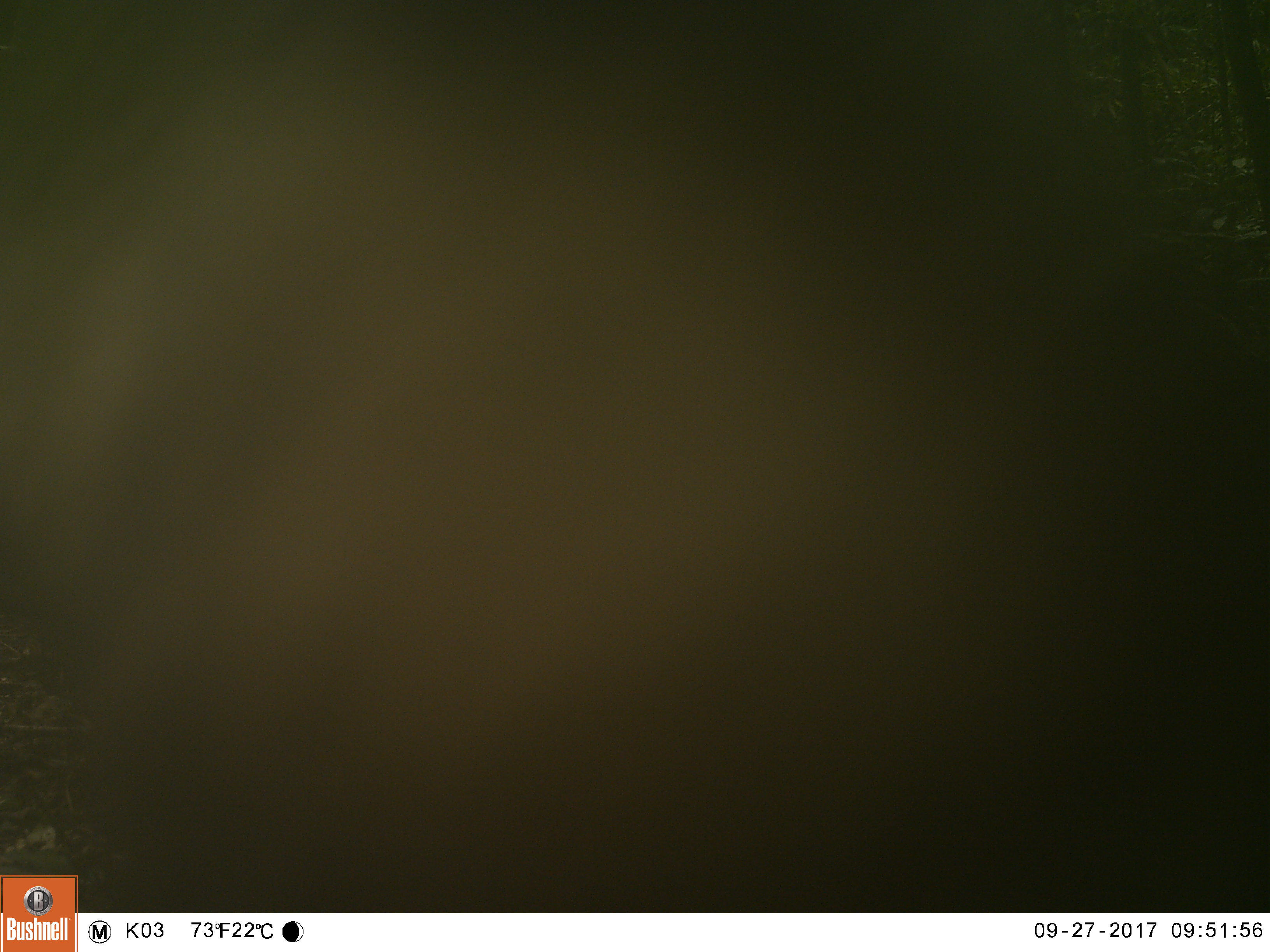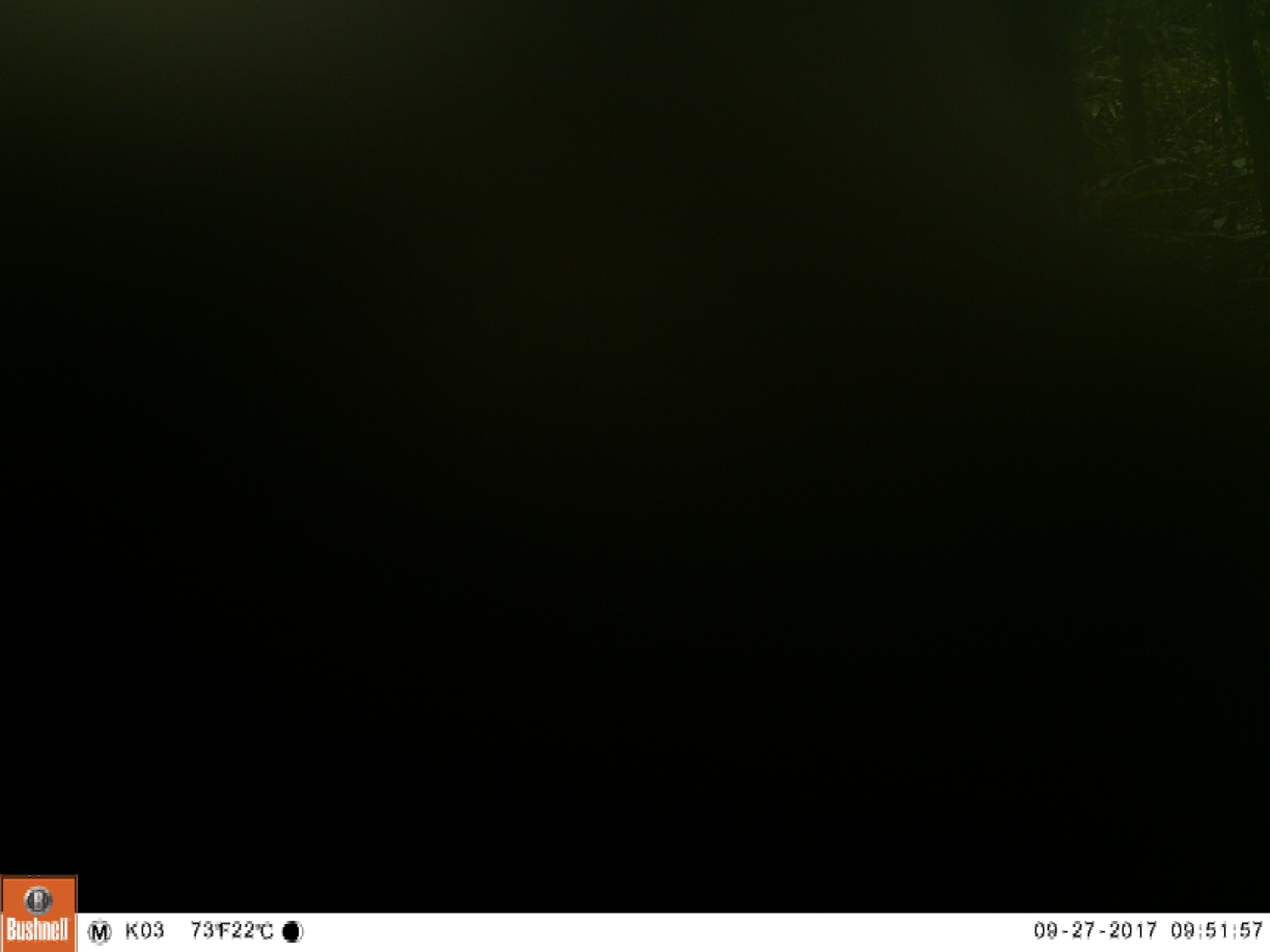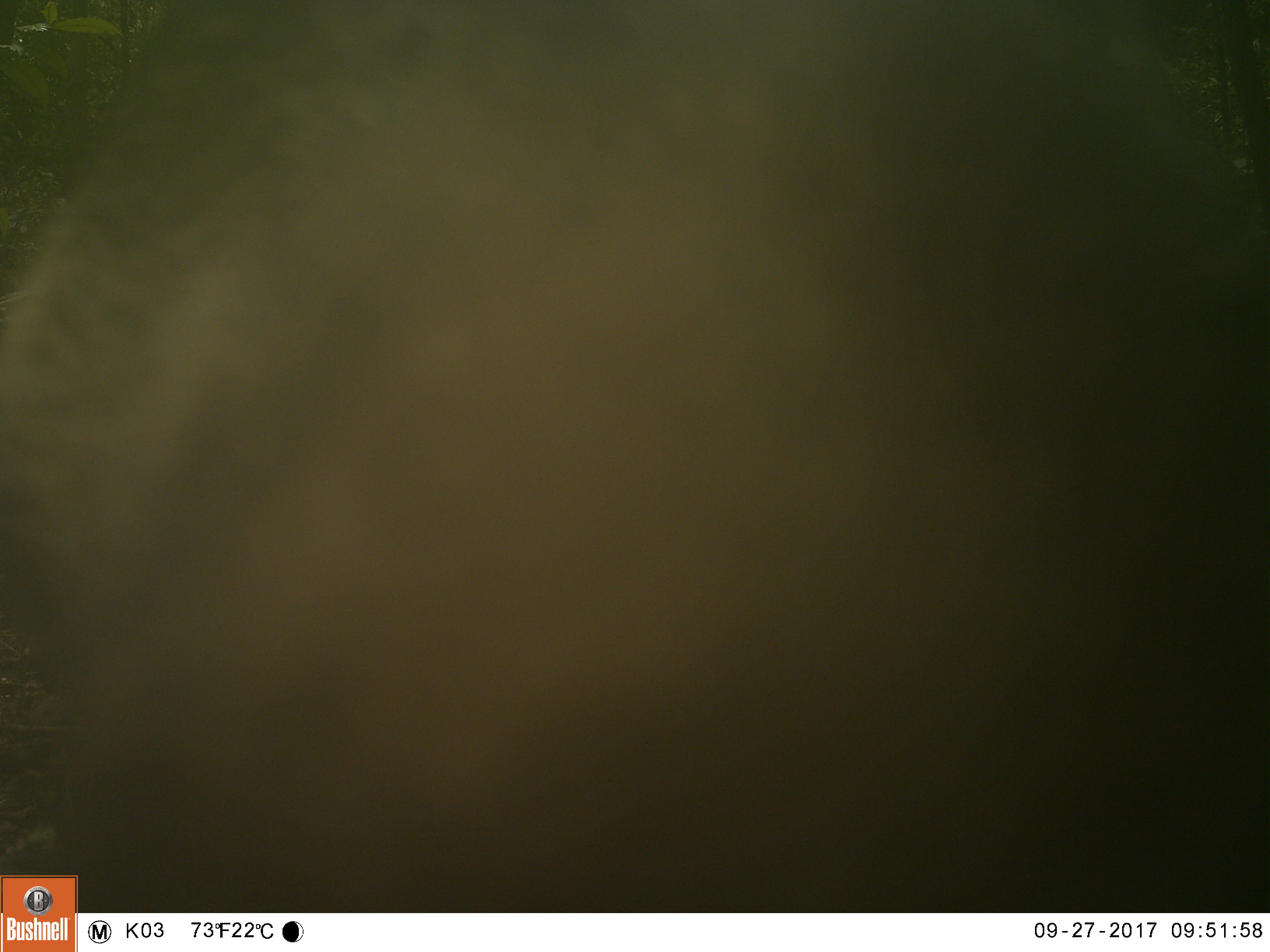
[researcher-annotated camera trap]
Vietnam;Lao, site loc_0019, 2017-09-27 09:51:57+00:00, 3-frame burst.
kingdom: Animalia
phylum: Chordata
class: Mammalia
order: Artiodactyla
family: Suidae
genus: Sus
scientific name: Sus scrofa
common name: eurasian wild pig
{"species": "eurasian wild pig (Sus scrofa)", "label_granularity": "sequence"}